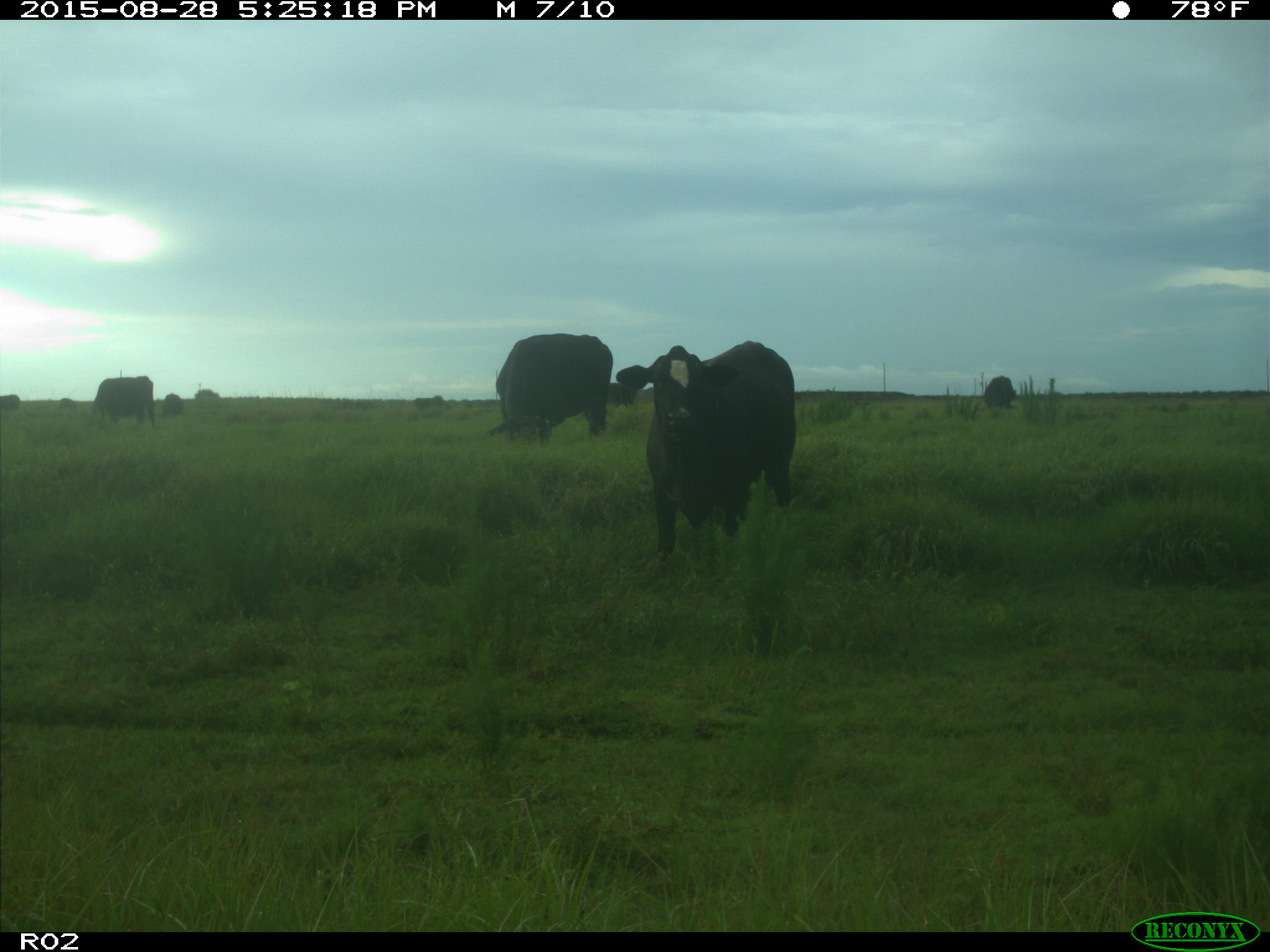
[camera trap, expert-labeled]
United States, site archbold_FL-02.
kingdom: Animalia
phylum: Chordata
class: Mammalia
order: Artiodactyla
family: Bovidae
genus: Bos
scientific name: Bos taurus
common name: domestic cow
Bos taurus (domestic cow).